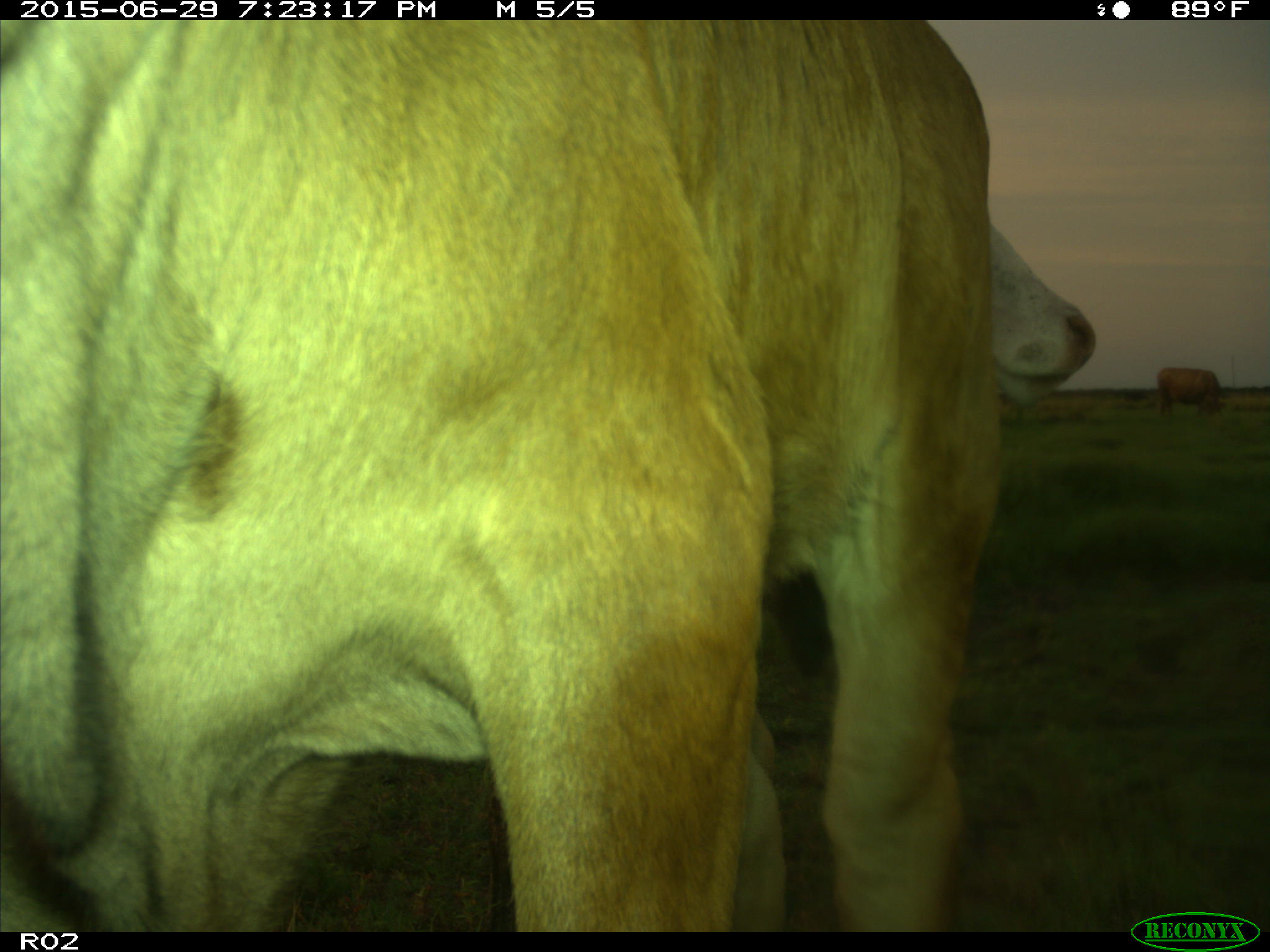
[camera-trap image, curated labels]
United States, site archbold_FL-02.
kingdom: Animalia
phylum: Chordata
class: Mammalia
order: Artiodactyla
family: Bovidae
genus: Bos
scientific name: Bos taurus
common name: domestic cow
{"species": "Bos taurus (domestic cow)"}